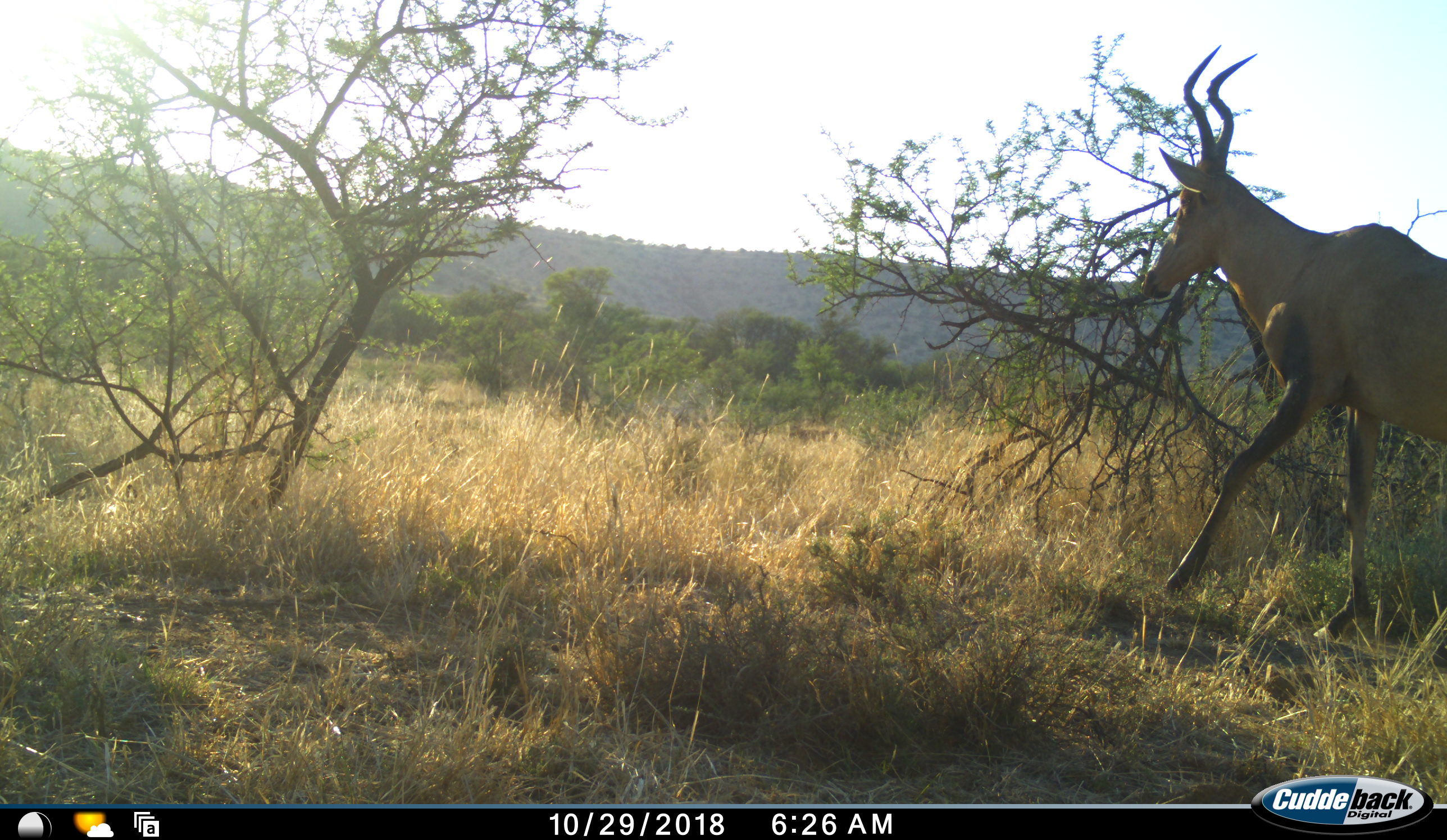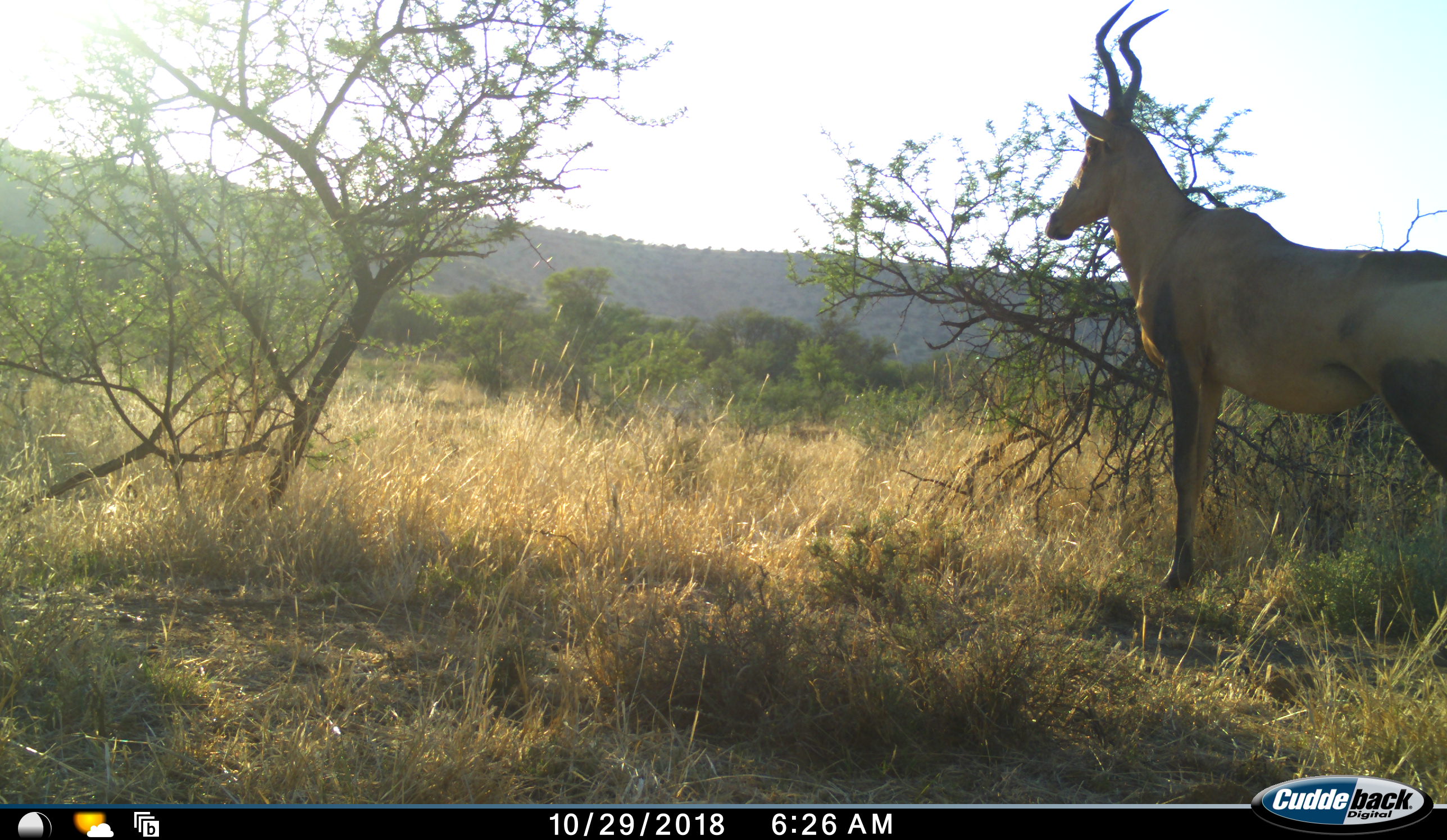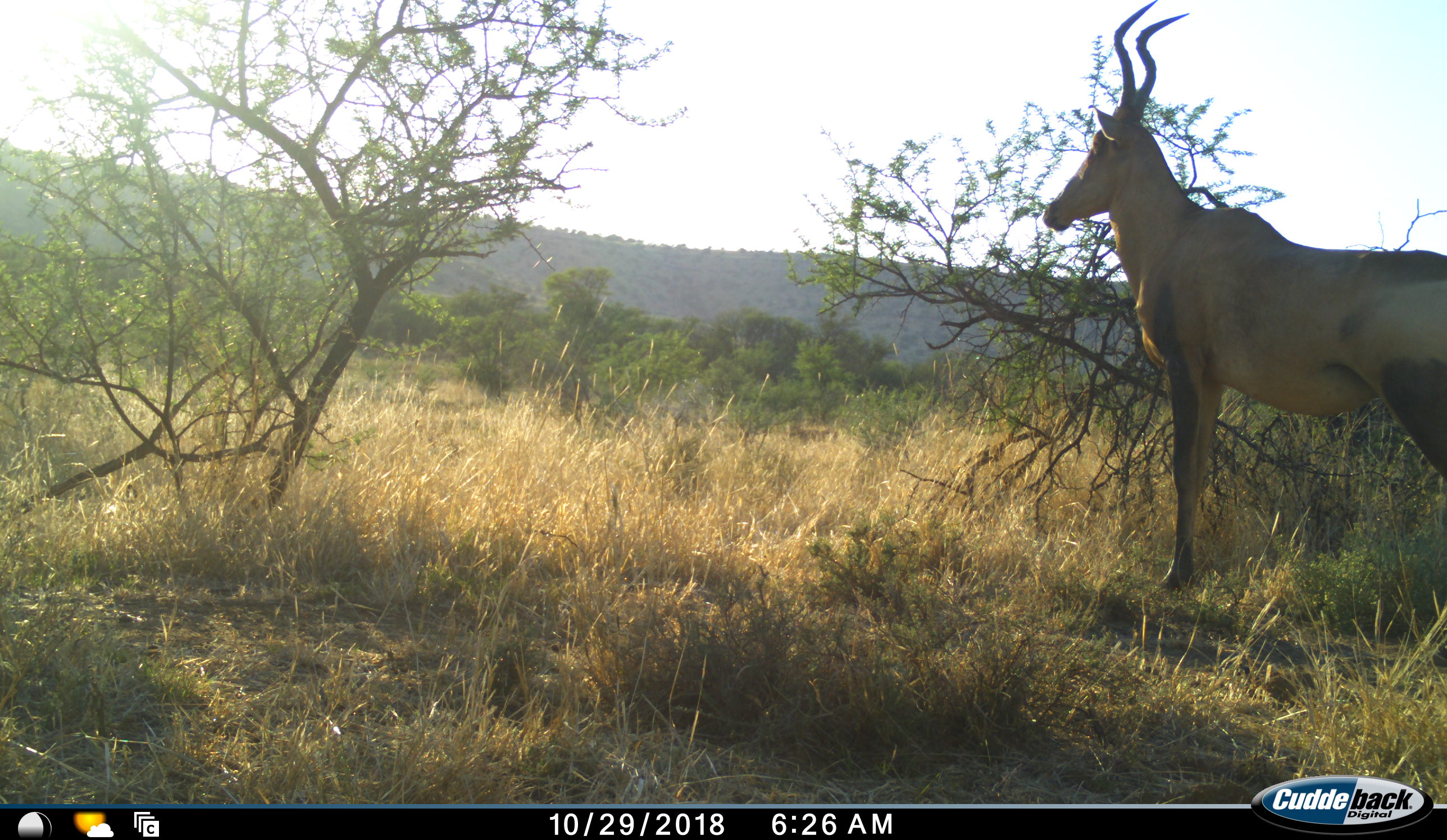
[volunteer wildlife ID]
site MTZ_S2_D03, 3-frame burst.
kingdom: Animalia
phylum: Chordata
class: Mammalia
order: Artiodactyla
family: Bovidae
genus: Alcelaphus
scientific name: Alcelaphus buselaphus caama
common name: red hartebeest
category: hartebeestred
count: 1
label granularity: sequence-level